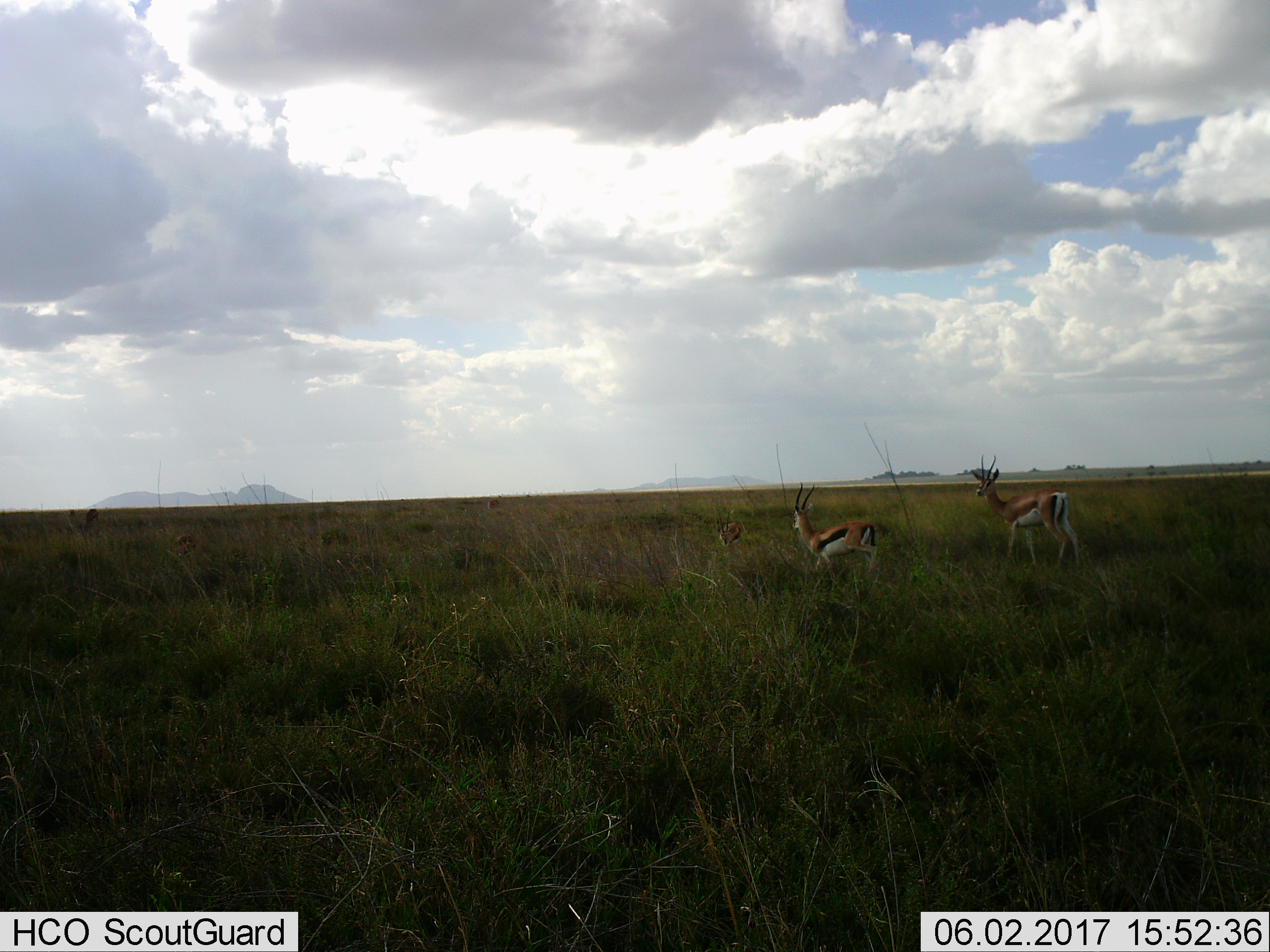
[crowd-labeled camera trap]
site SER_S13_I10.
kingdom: Animalia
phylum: Chordata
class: Mammalia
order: Artiodactyla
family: Bovidae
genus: Eudorcas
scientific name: Eudorcas thomsonii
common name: thomson's gazelle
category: gazellethomsons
Gazellethomsons (thomson's gazelle) (Eudorcas thomsonii), count 2. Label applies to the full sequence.